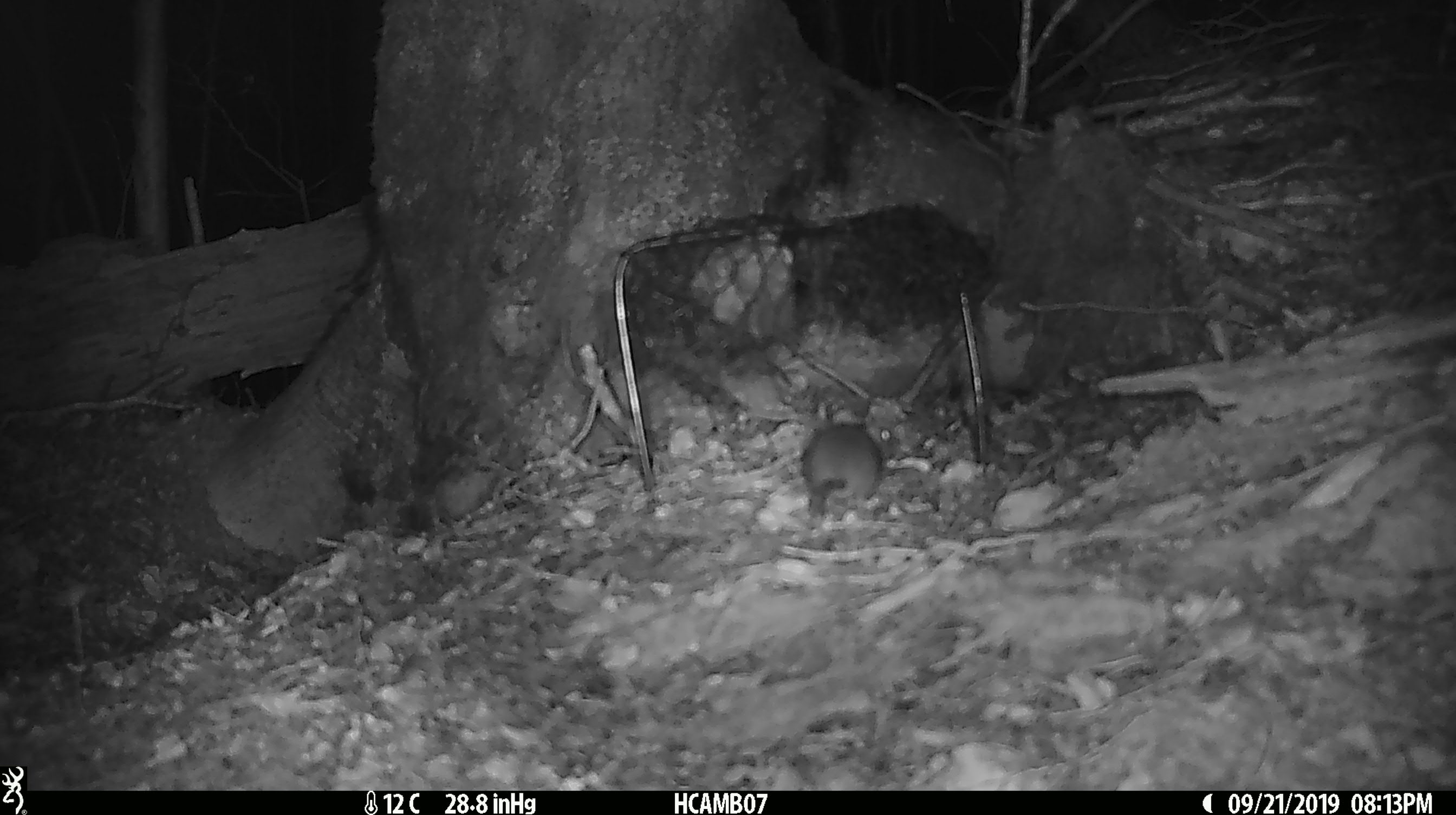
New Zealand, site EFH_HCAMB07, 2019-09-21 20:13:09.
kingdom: Animalia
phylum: Chordata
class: Mammalia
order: Rodentia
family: Muridae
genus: Mus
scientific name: Mus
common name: mouse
Mouse (Mus).